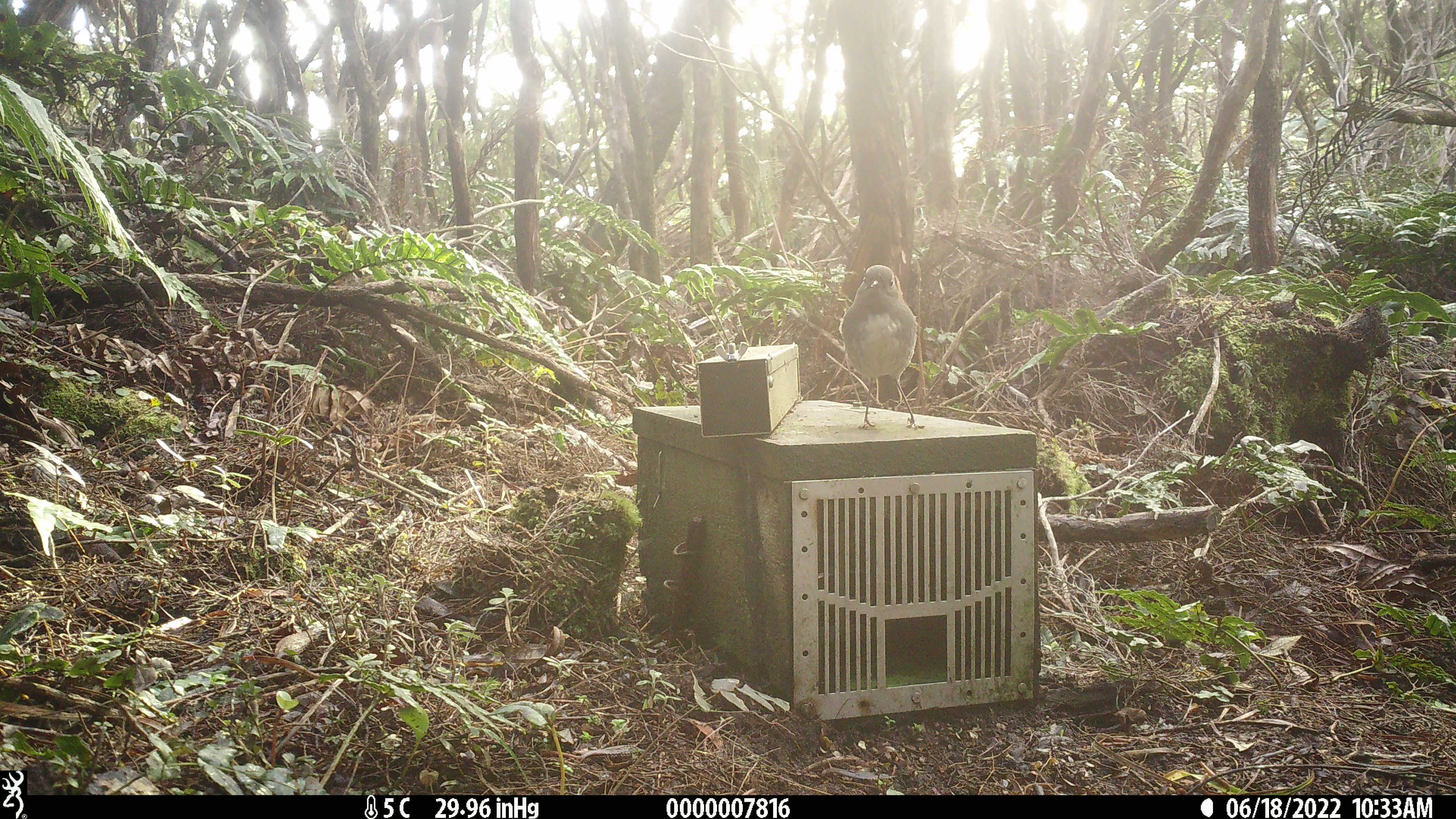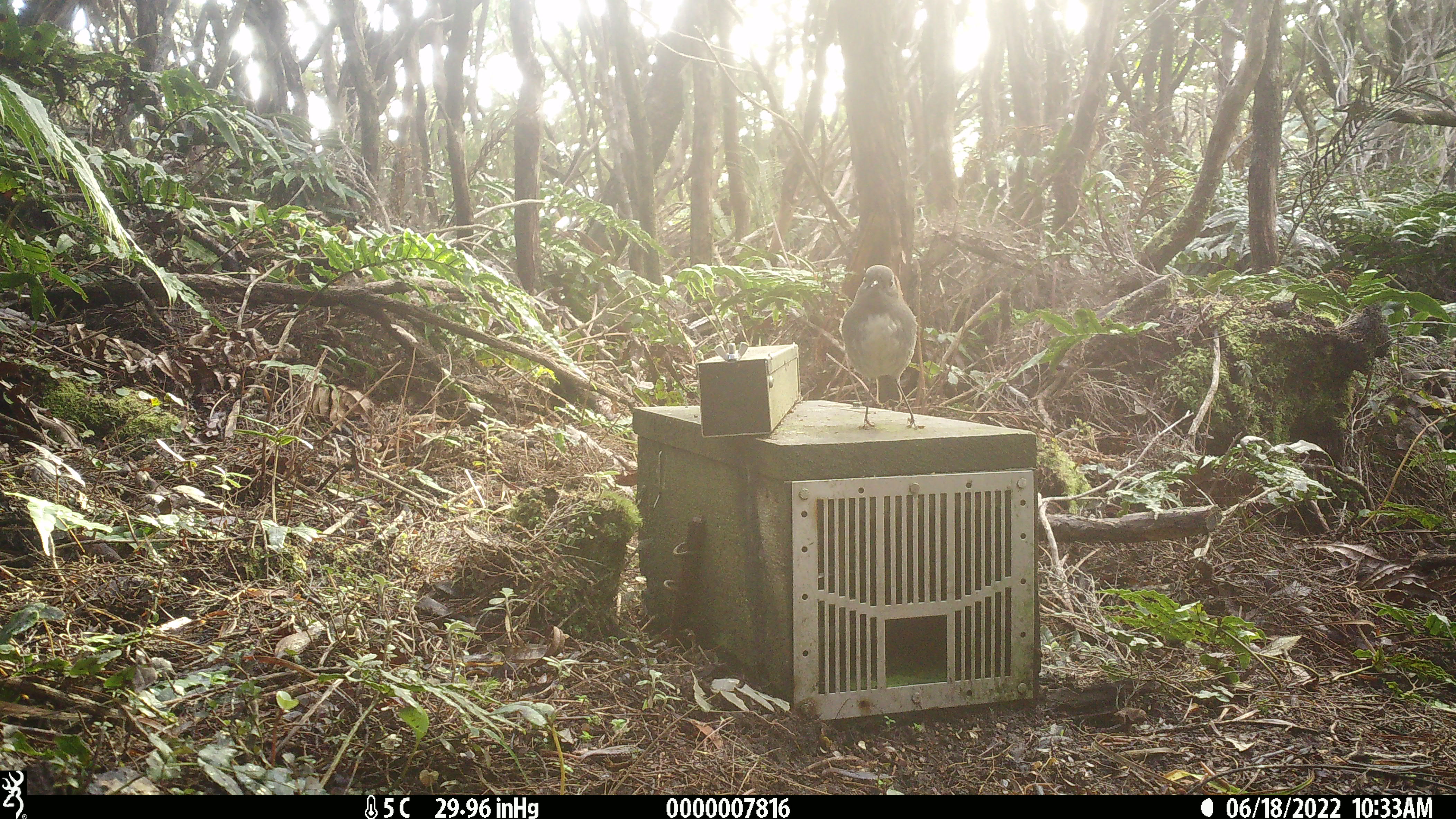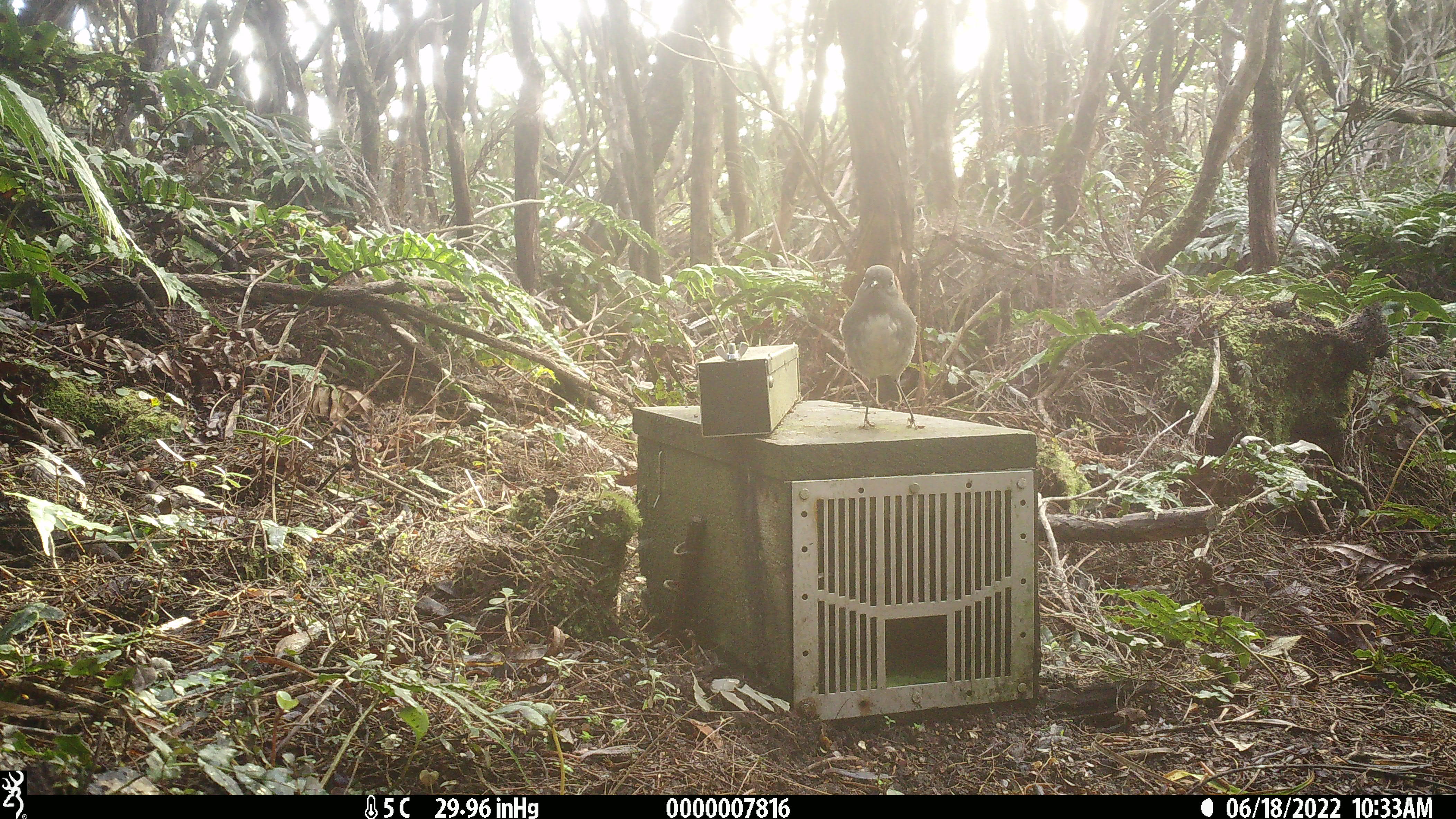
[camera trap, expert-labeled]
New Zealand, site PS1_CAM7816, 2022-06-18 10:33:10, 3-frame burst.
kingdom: Animalia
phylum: Chordata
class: Aves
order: Passeriformes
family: Petroicidae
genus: Petroica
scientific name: Petroica australis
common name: new zealand robin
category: robin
Robin (new zealand robin) (Petroica australis).